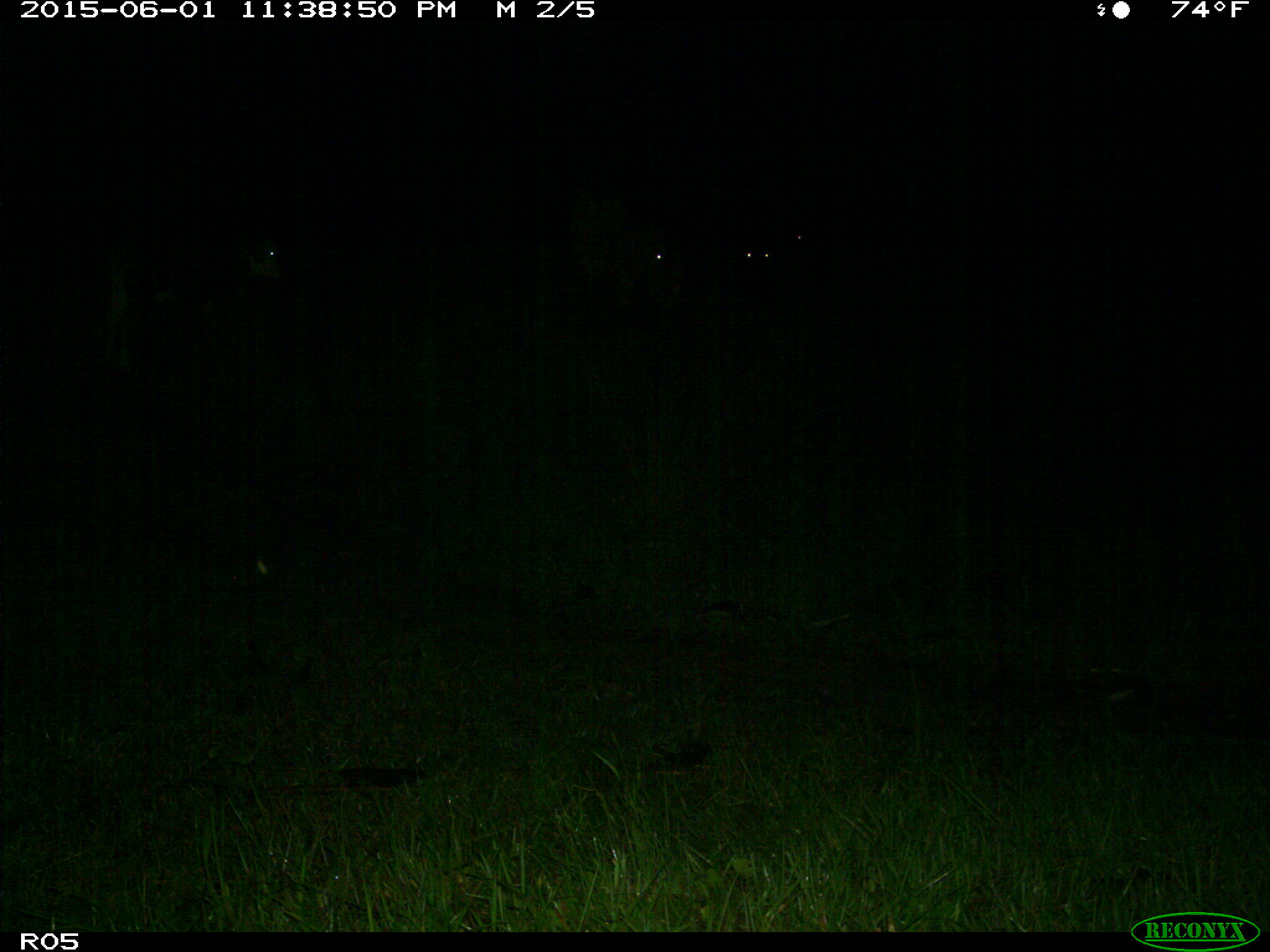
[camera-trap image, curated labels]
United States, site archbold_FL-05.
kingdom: Animalia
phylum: Chordata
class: Mammalia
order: Artiodactyla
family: Bovidae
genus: Bos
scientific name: Bos taurus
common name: domestic cow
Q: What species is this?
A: Bos taurus (domestic cow).